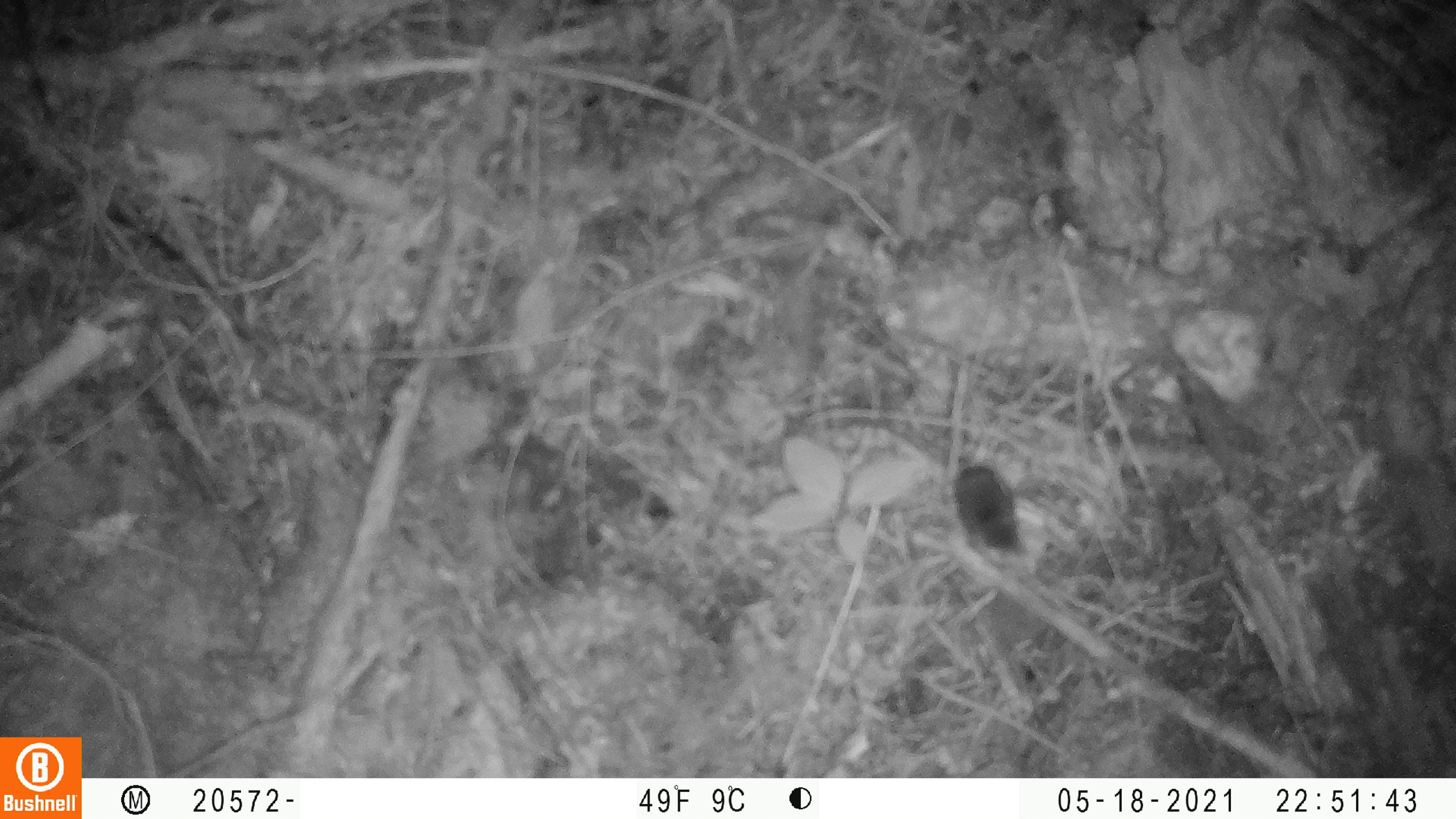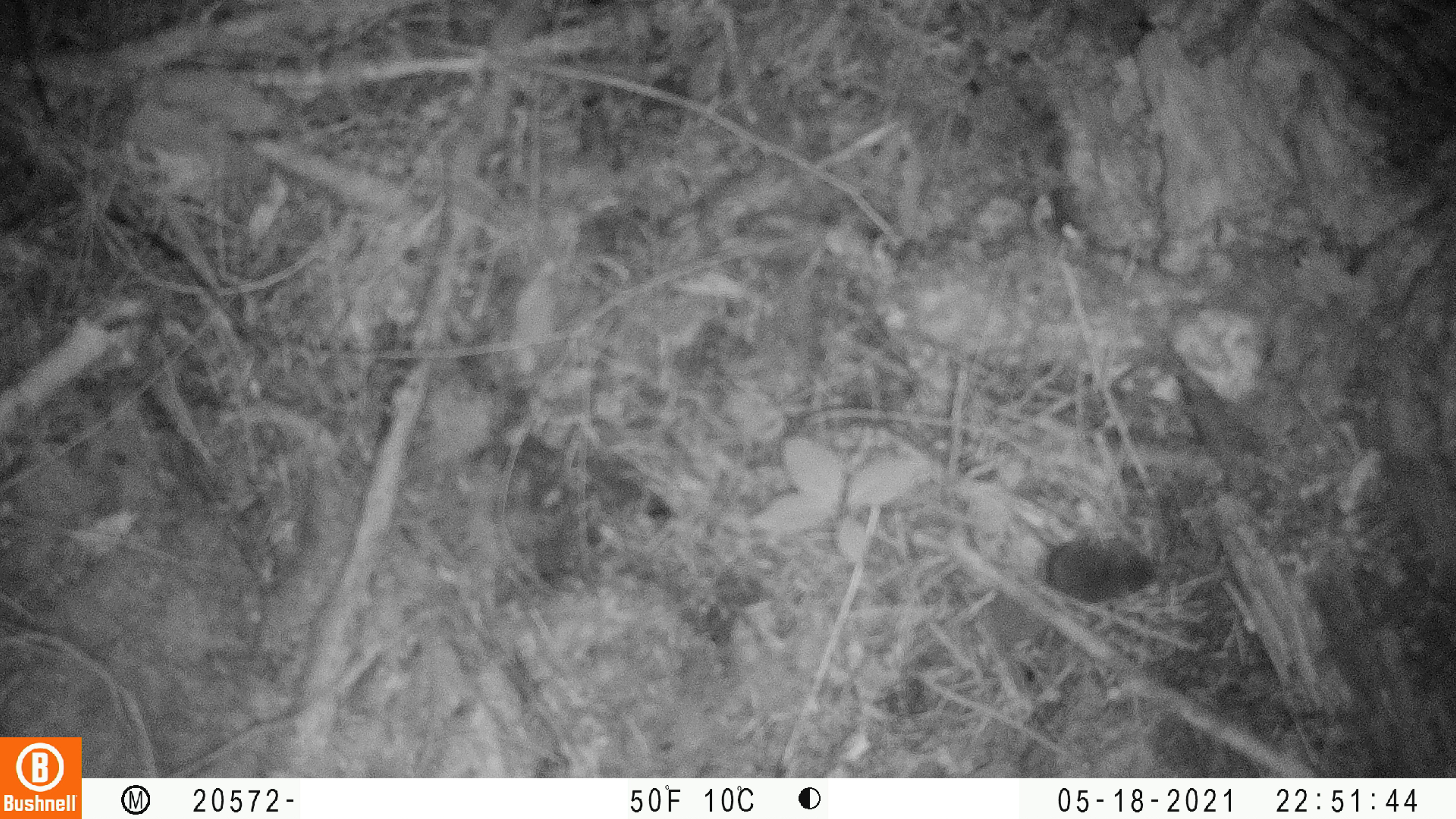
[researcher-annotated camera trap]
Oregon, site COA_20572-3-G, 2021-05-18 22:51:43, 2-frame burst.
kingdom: Animalia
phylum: Chordata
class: Mammalia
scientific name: Mammalia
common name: small mammal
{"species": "small mammal (Mammalia)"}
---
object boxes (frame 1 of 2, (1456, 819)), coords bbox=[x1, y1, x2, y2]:
small mammal: bbox=[941, 448, 1036, 564]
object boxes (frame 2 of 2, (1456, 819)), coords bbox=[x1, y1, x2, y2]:
small mammal: bbox=[1011, 507, 1168, 606]